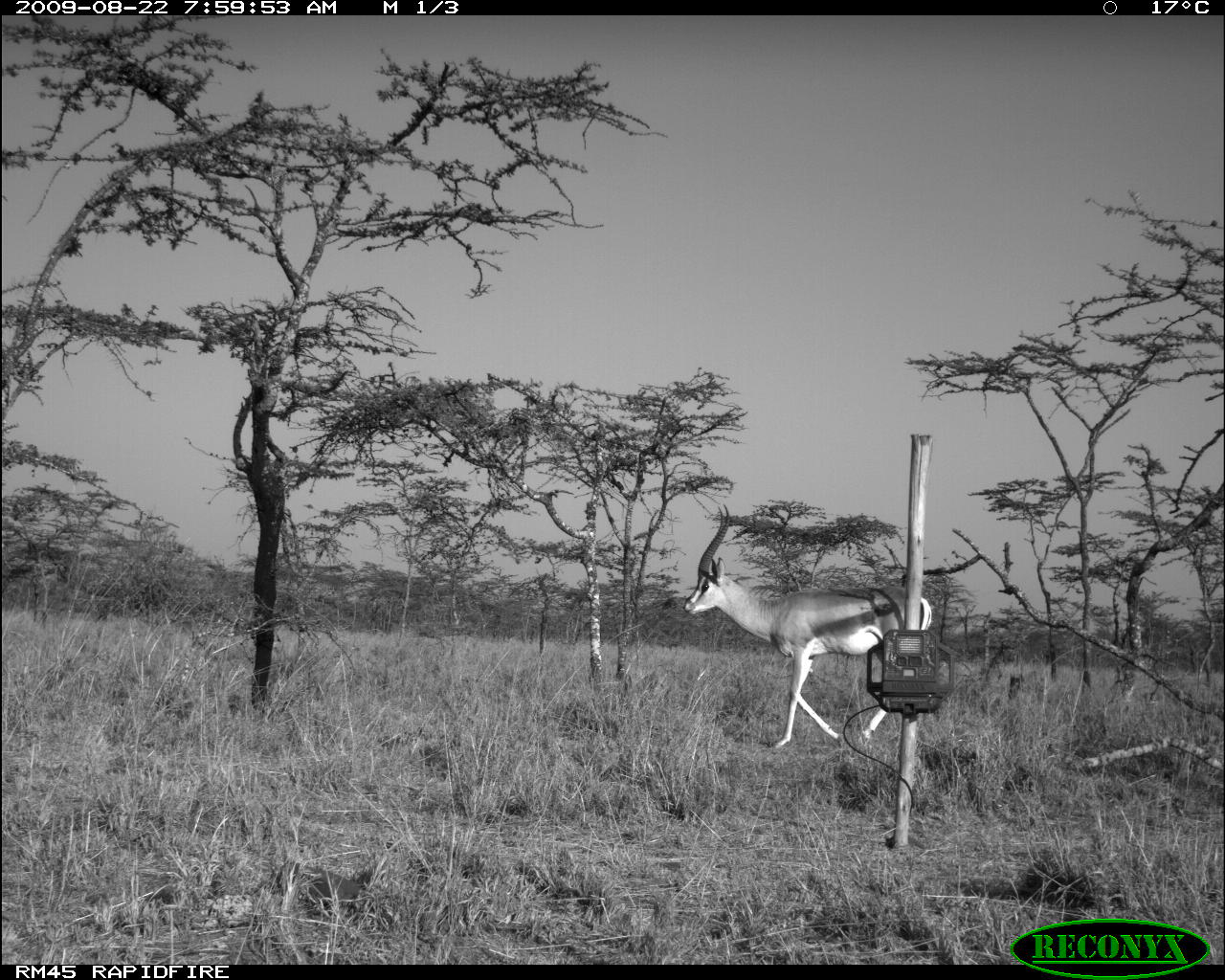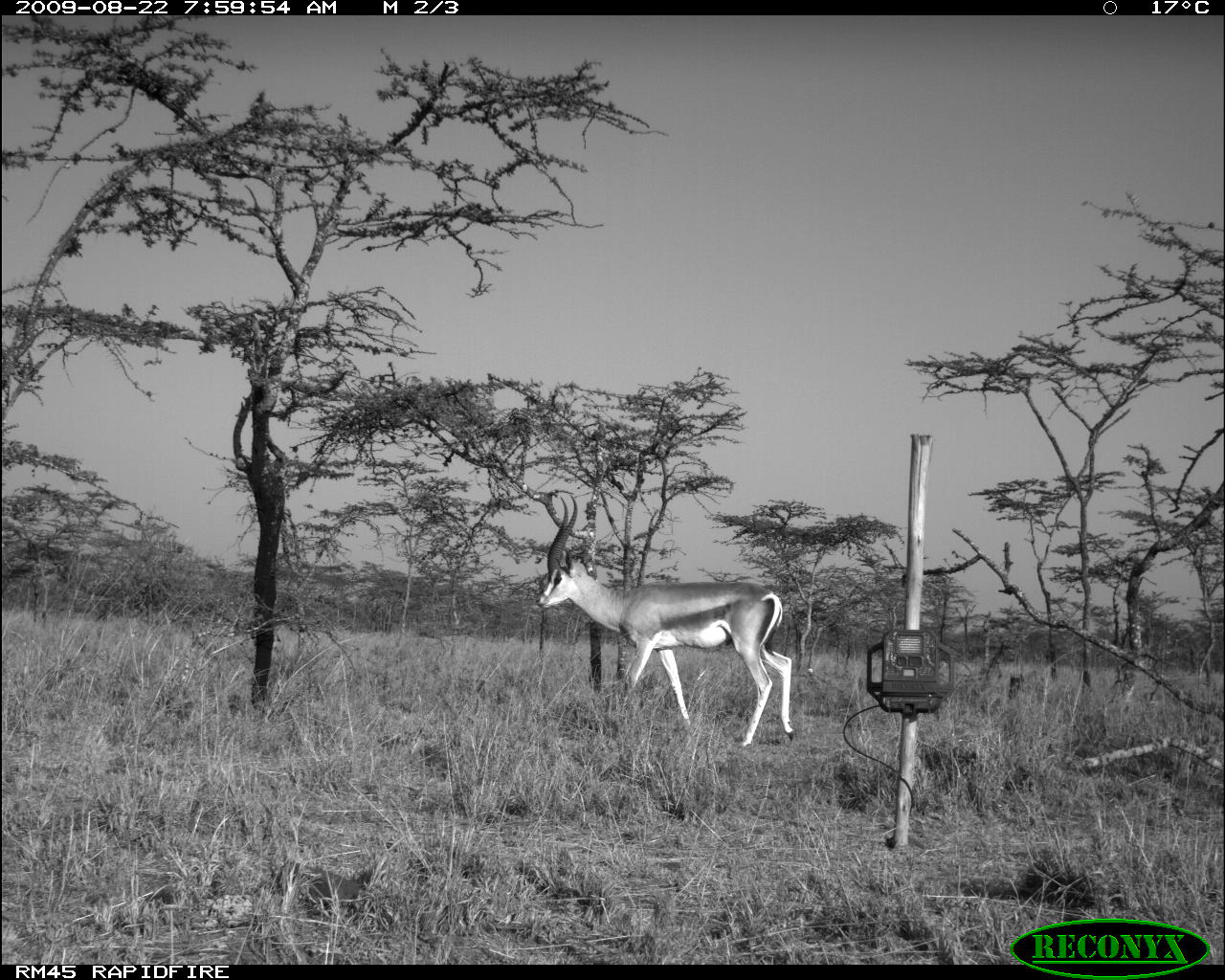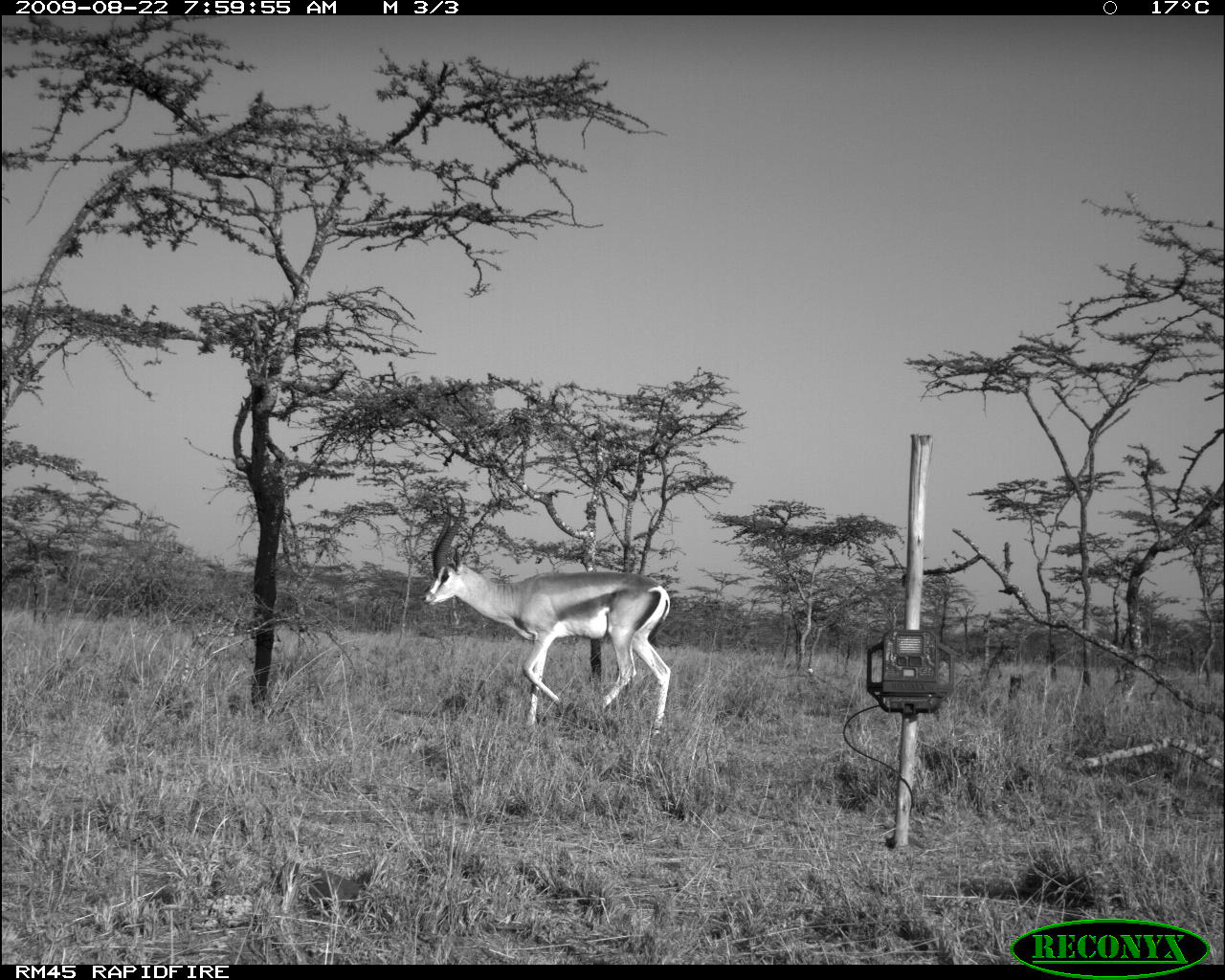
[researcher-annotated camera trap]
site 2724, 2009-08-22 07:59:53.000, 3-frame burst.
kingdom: Animalia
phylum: Chordata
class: Mammalia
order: Artiodactyla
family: Bovidae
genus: Nanger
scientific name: Nanger granti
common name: grant's gazelle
Nanger granti (grant's gazelle), count 1.